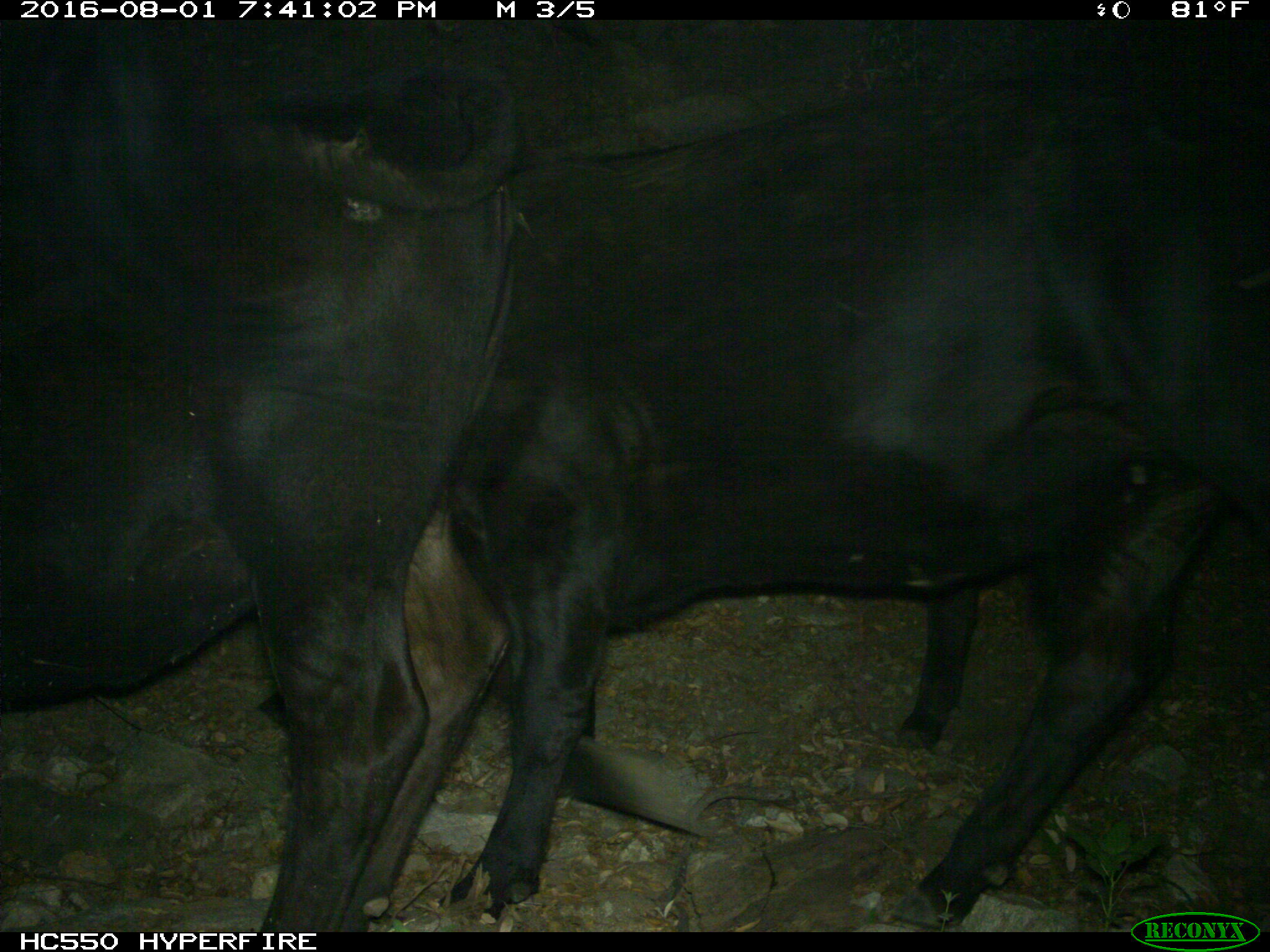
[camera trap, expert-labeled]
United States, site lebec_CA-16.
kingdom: Animalia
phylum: Chordata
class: Mammalia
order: Artiodactyla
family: Bovidae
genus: Bos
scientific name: Bos taurus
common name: domestic cow